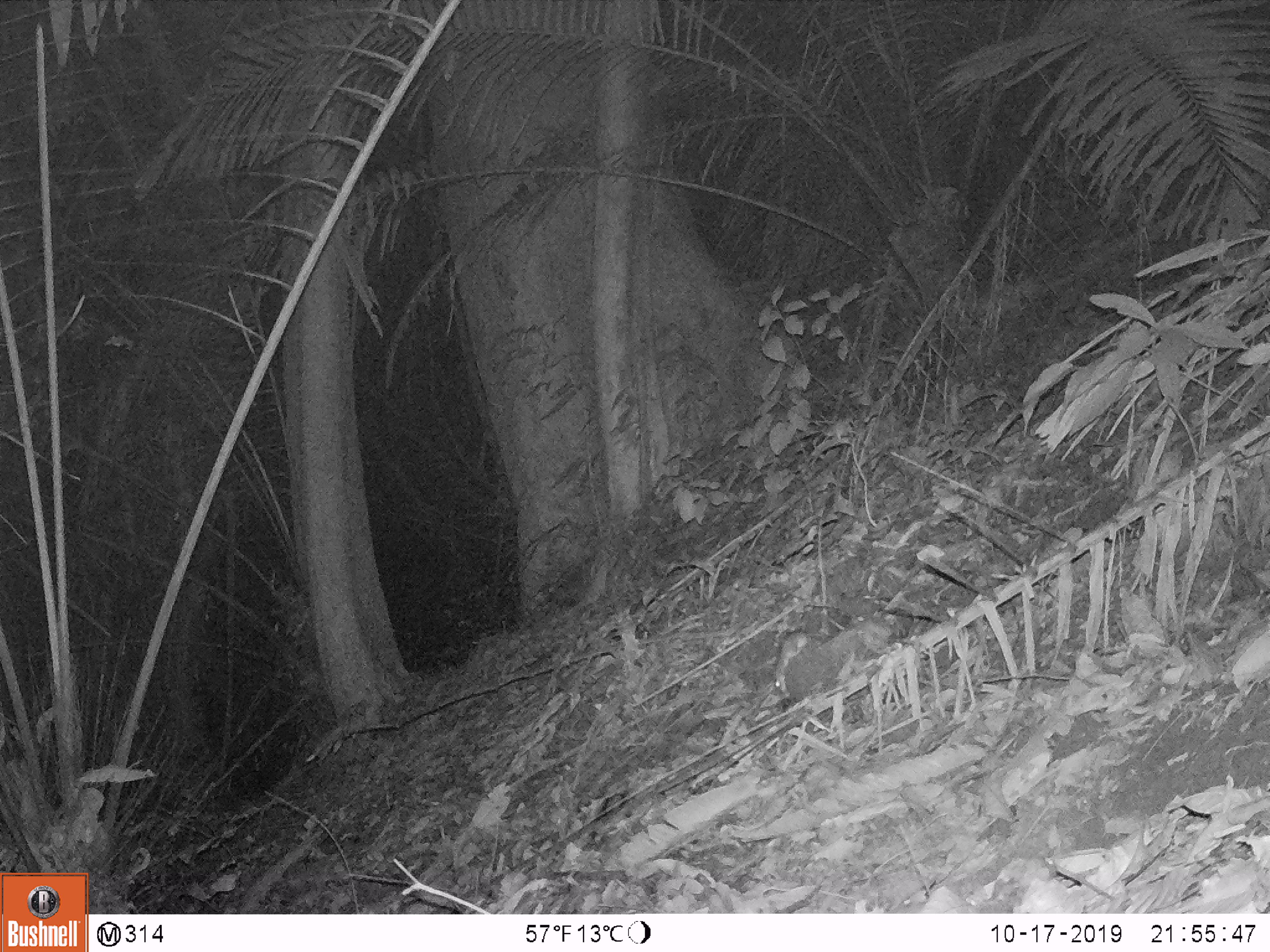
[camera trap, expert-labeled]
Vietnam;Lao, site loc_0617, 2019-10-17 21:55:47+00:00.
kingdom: Animalia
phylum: Chordata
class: Mammalia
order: Rodentia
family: Muridae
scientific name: Muridae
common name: old-world mice and rats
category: unidentified murid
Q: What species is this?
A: Unidentified murid (old-world mice and rats) (Muridae).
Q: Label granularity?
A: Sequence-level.